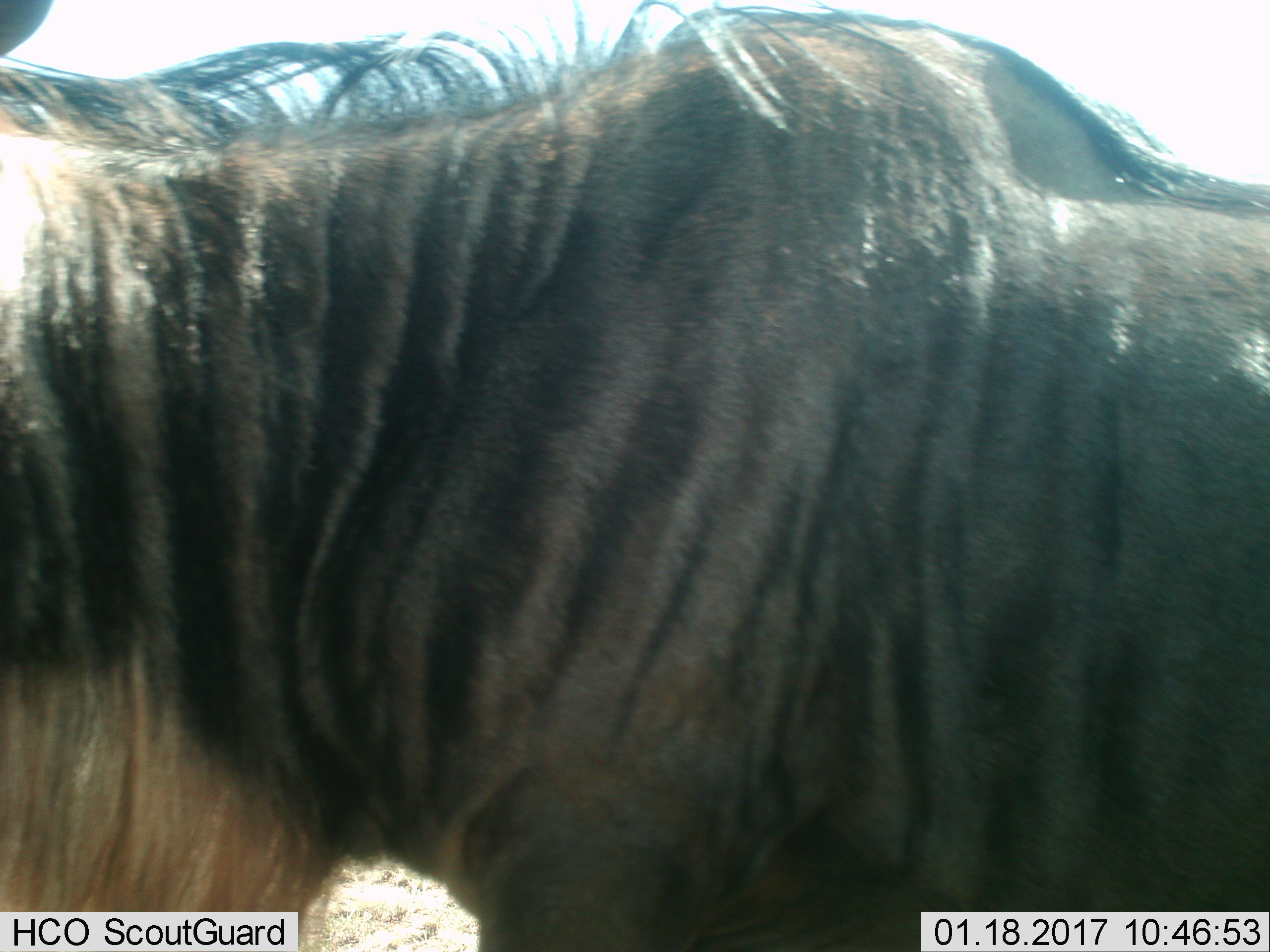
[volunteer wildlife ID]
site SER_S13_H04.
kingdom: Animalia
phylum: Chordata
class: Mammalia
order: Artiodactyla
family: Bovidae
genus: Connochaetes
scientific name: Connochaetes taurinus taurinus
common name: blue wildebeest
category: wildebeestblue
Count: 1.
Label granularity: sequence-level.